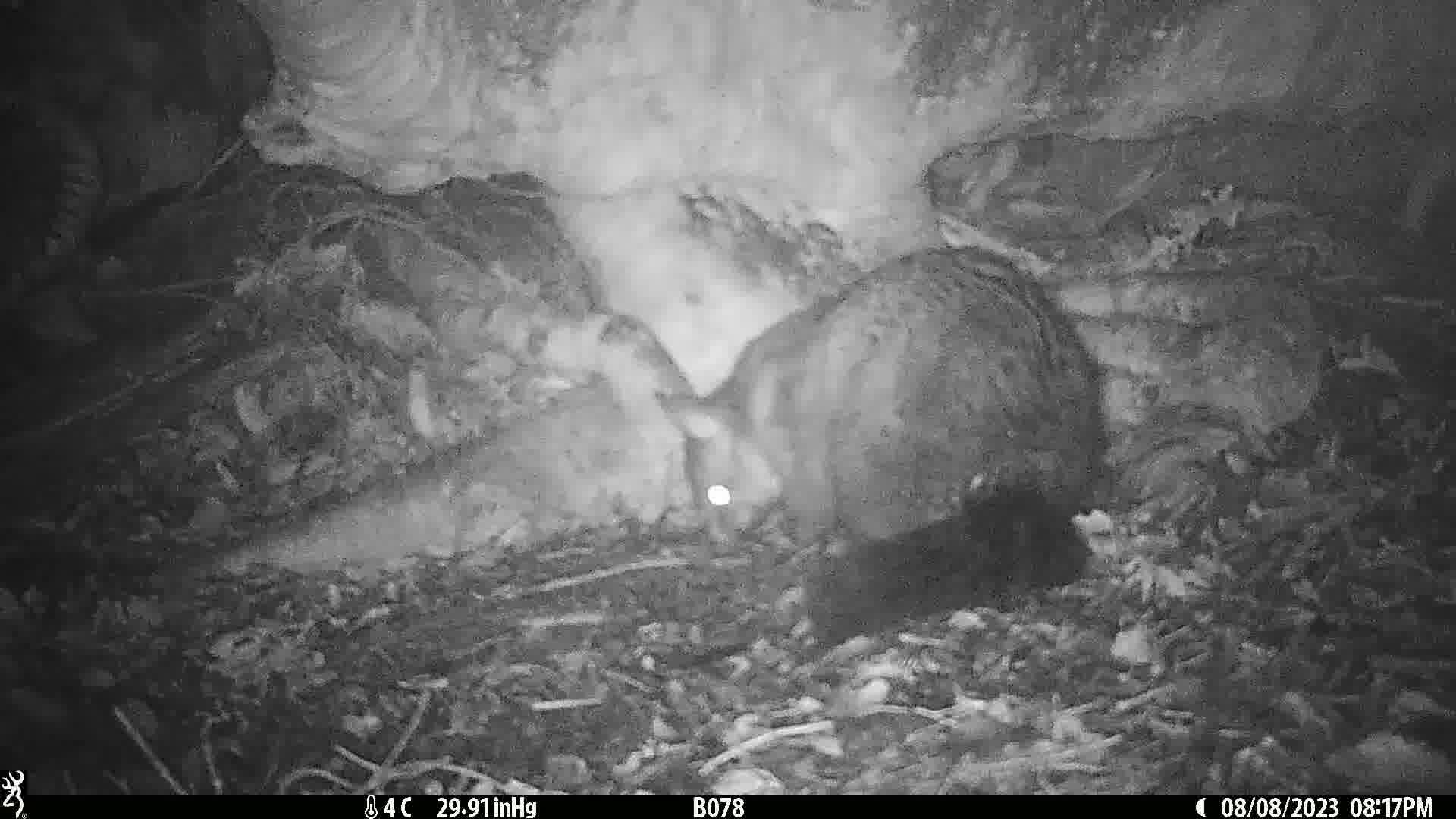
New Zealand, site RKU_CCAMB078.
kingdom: Animalia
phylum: Chordata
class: Mammalia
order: Diprotodontia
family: Phalangeridae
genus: Trichosurus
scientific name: Trichosurus vulpecula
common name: common brushtail possum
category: possum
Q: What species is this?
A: Possum (common brushtail possum) (Trichosurus vulpecula).